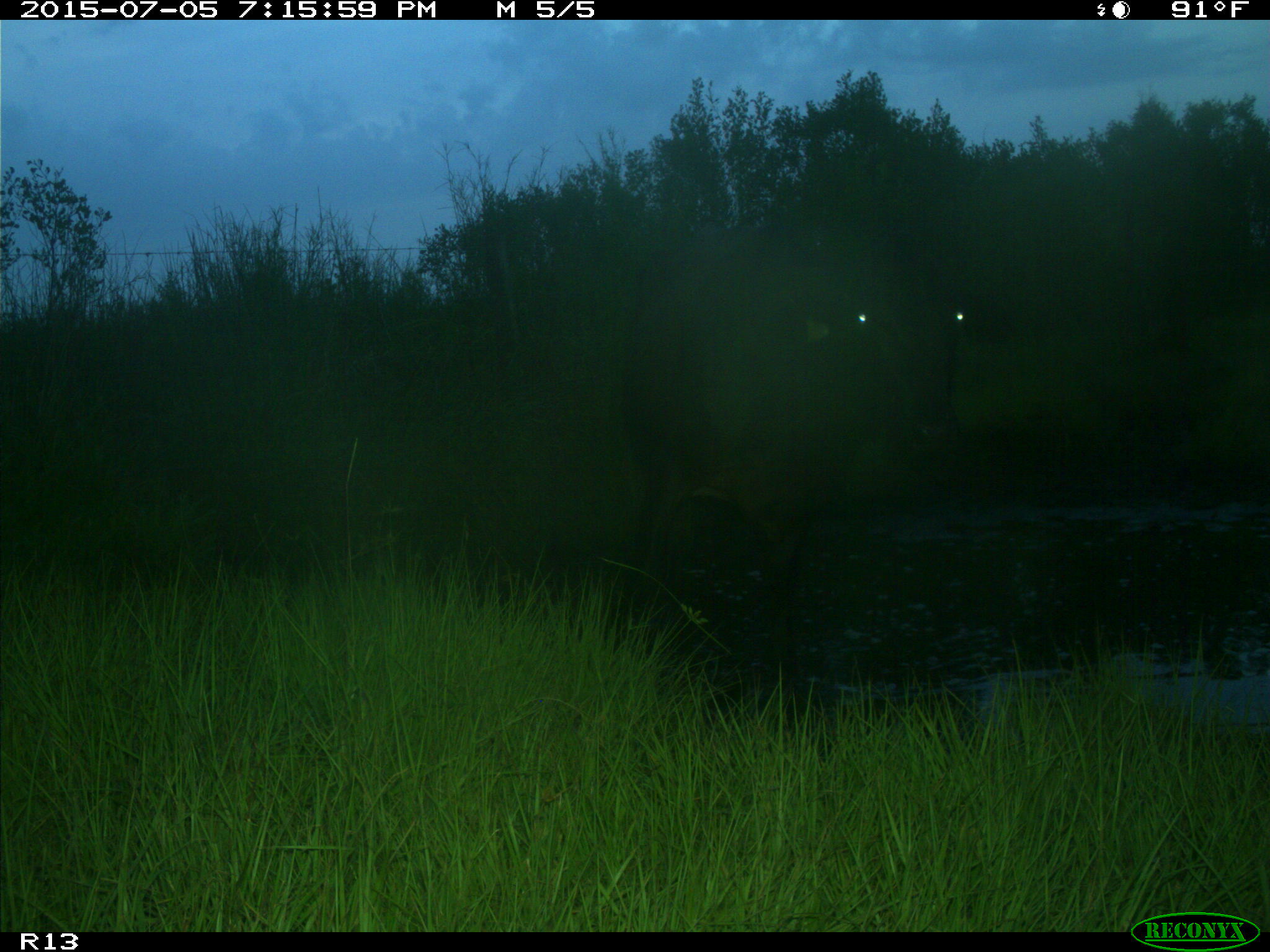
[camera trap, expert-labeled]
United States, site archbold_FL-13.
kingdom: Animalia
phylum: Chordata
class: Mammalia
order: Artiodactyla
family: Bovidae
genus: Bos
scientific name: Bos taurus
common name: domestic cow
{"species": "Bos taurus (domestic cow)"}